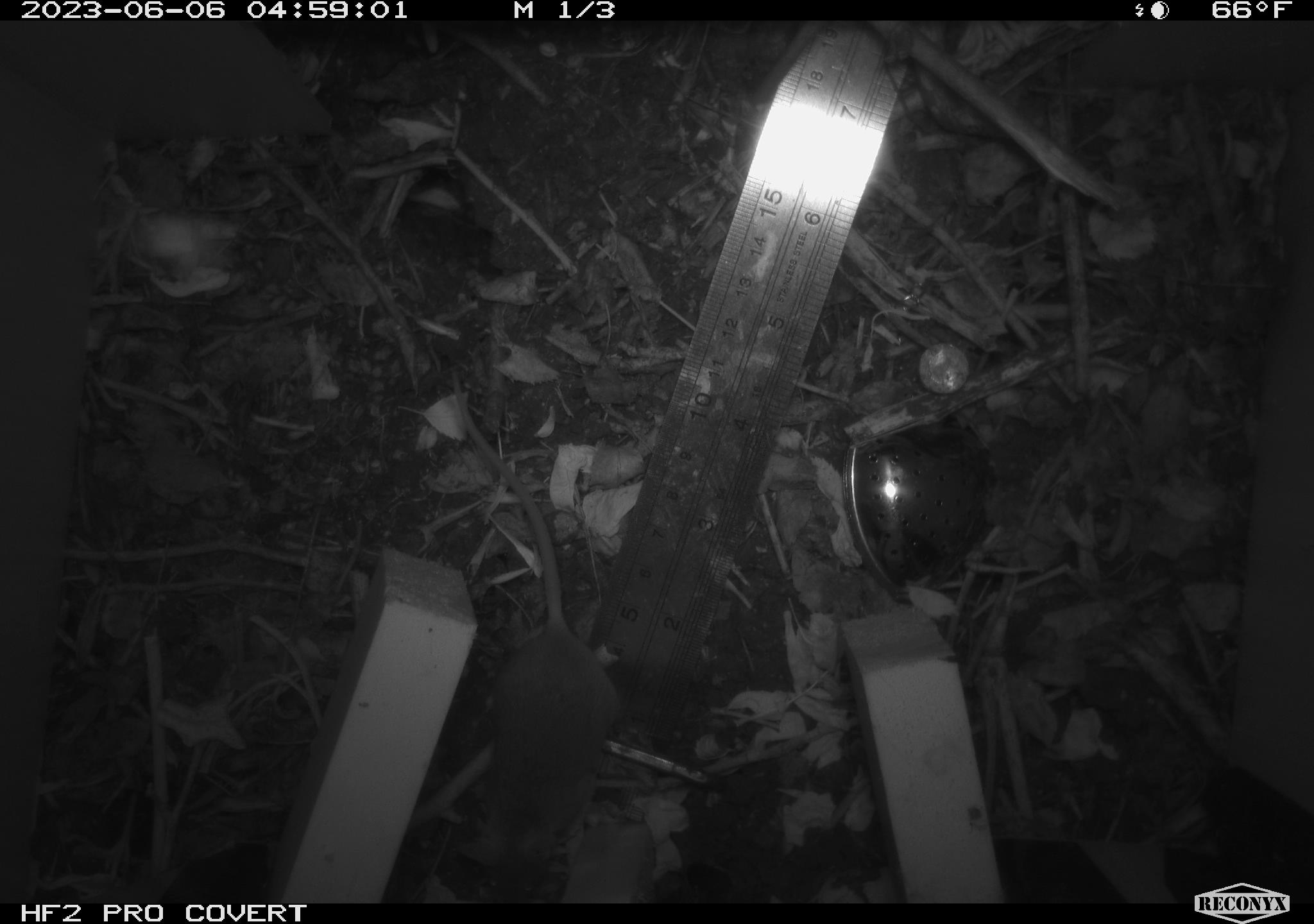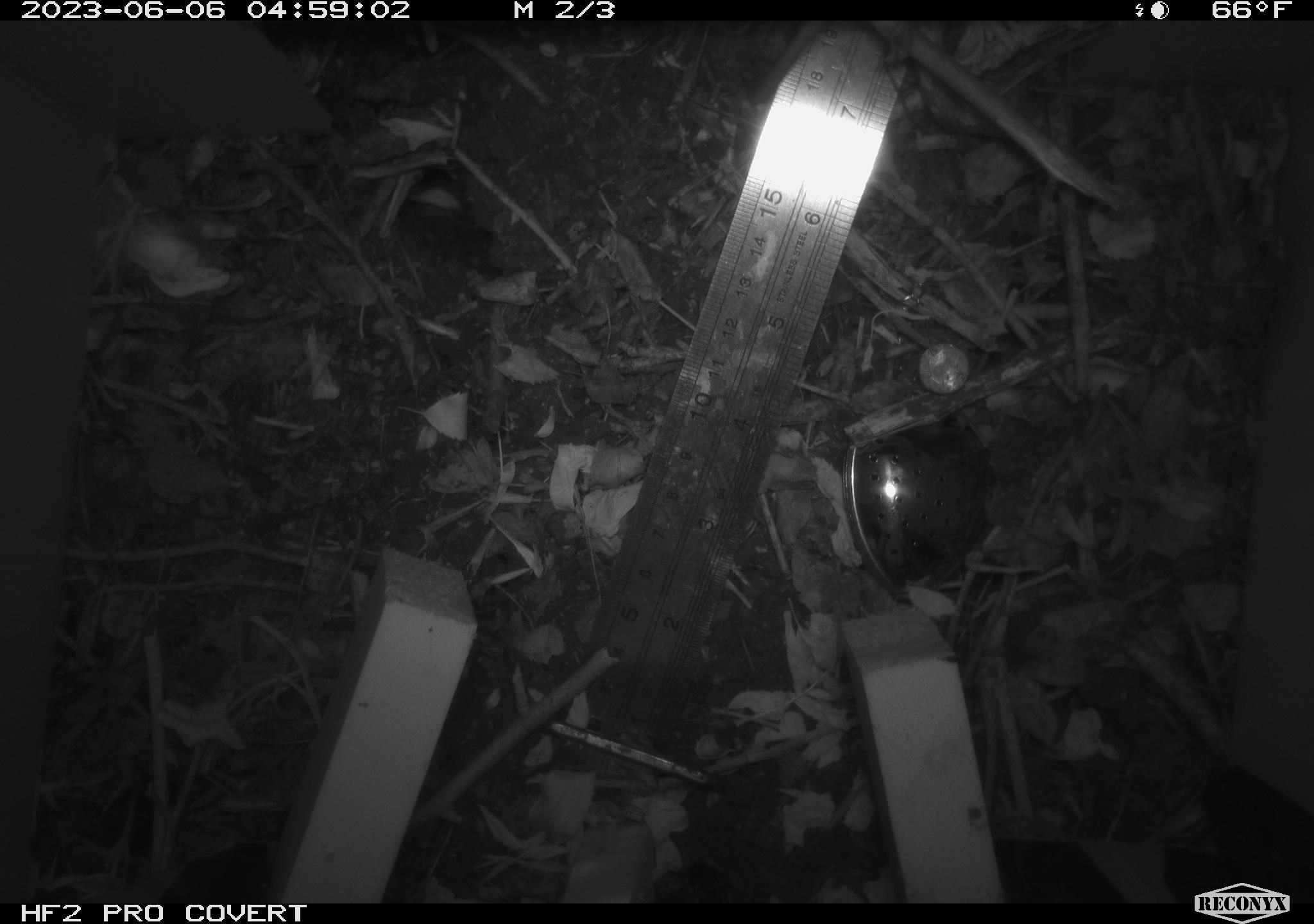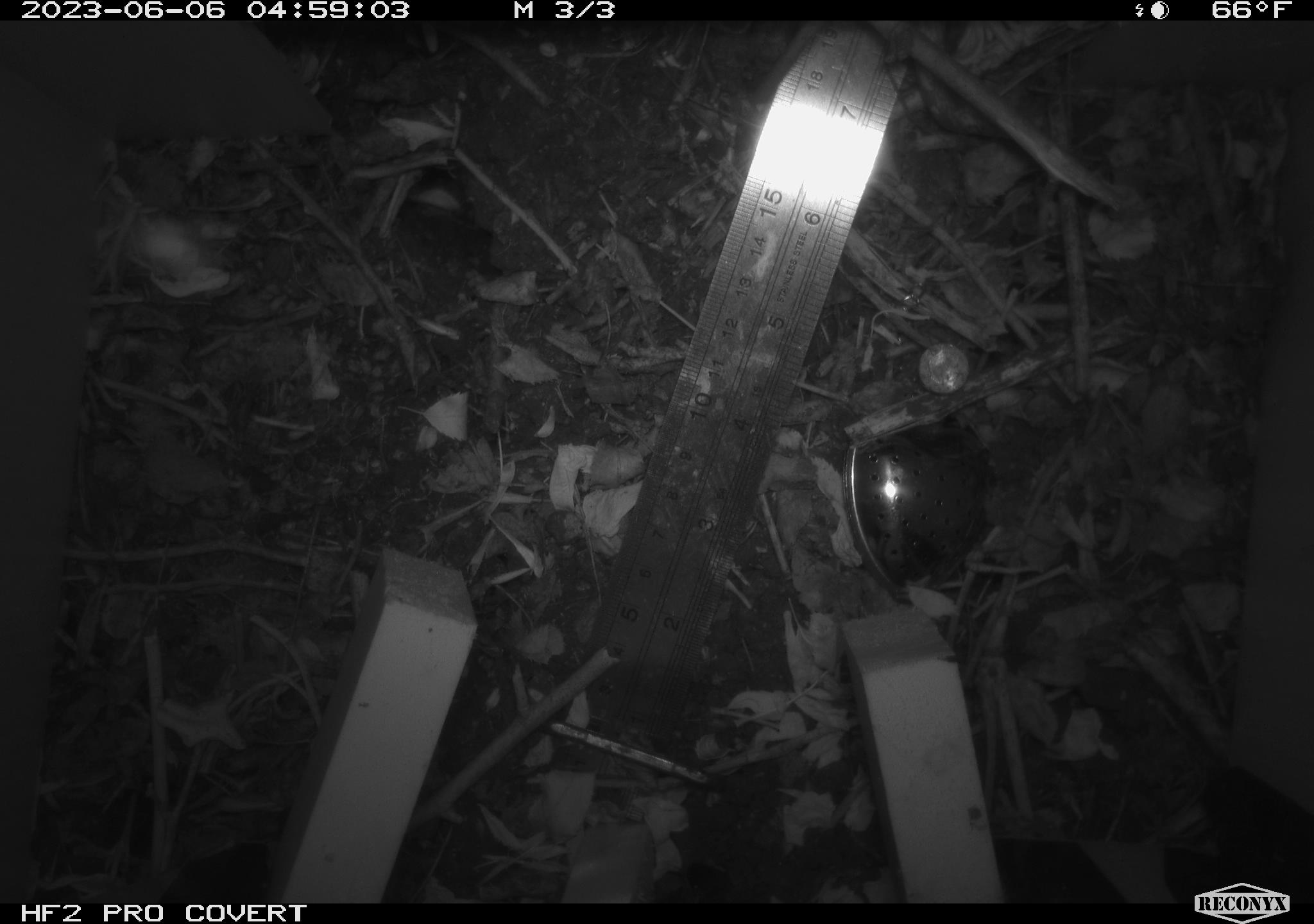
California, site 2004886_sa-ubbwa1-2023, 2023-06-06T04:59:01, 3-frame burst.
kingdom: Animalia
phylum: Chordata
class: Mammalia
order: Rodentia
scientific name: Rodentia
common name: rodent